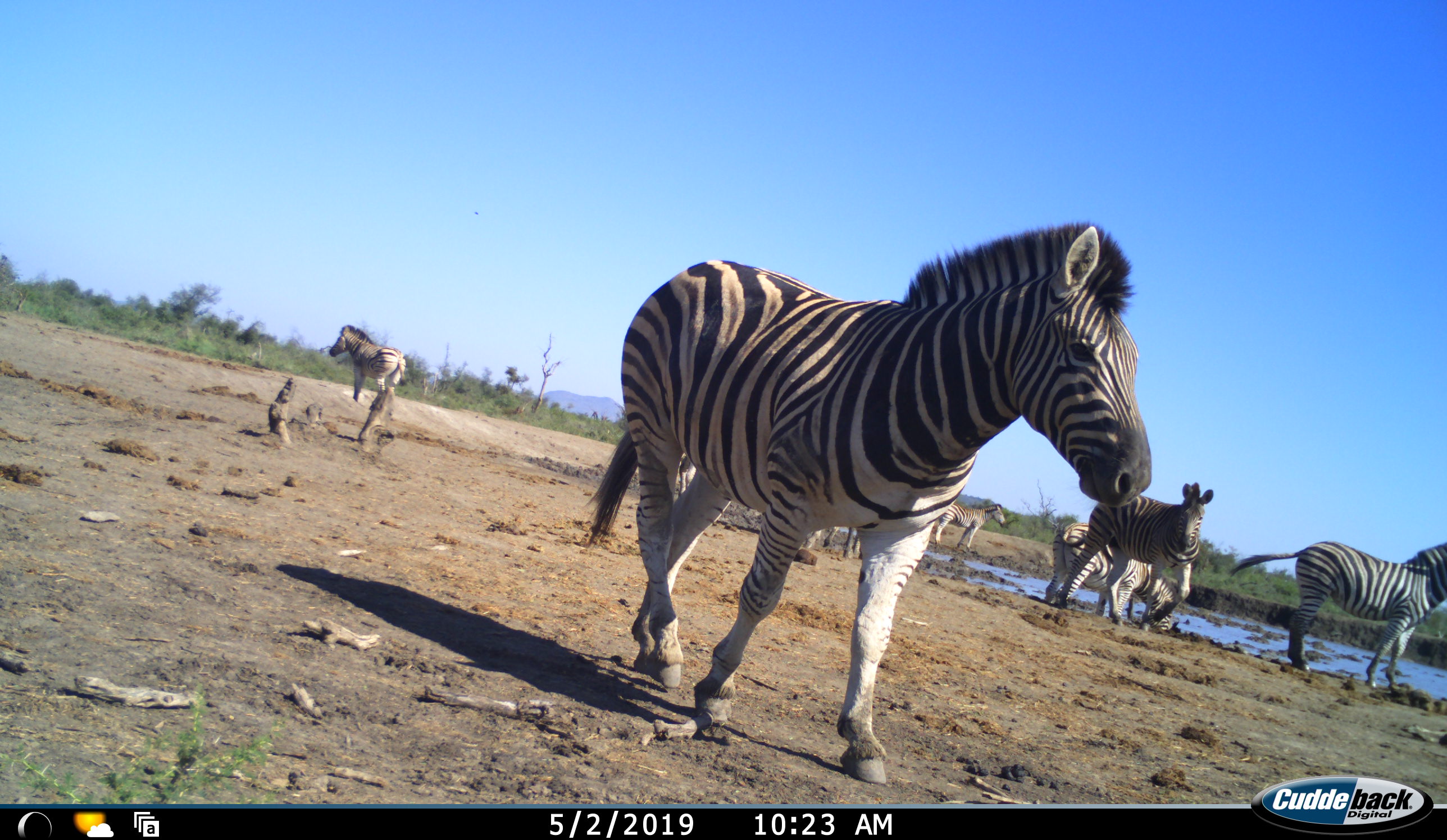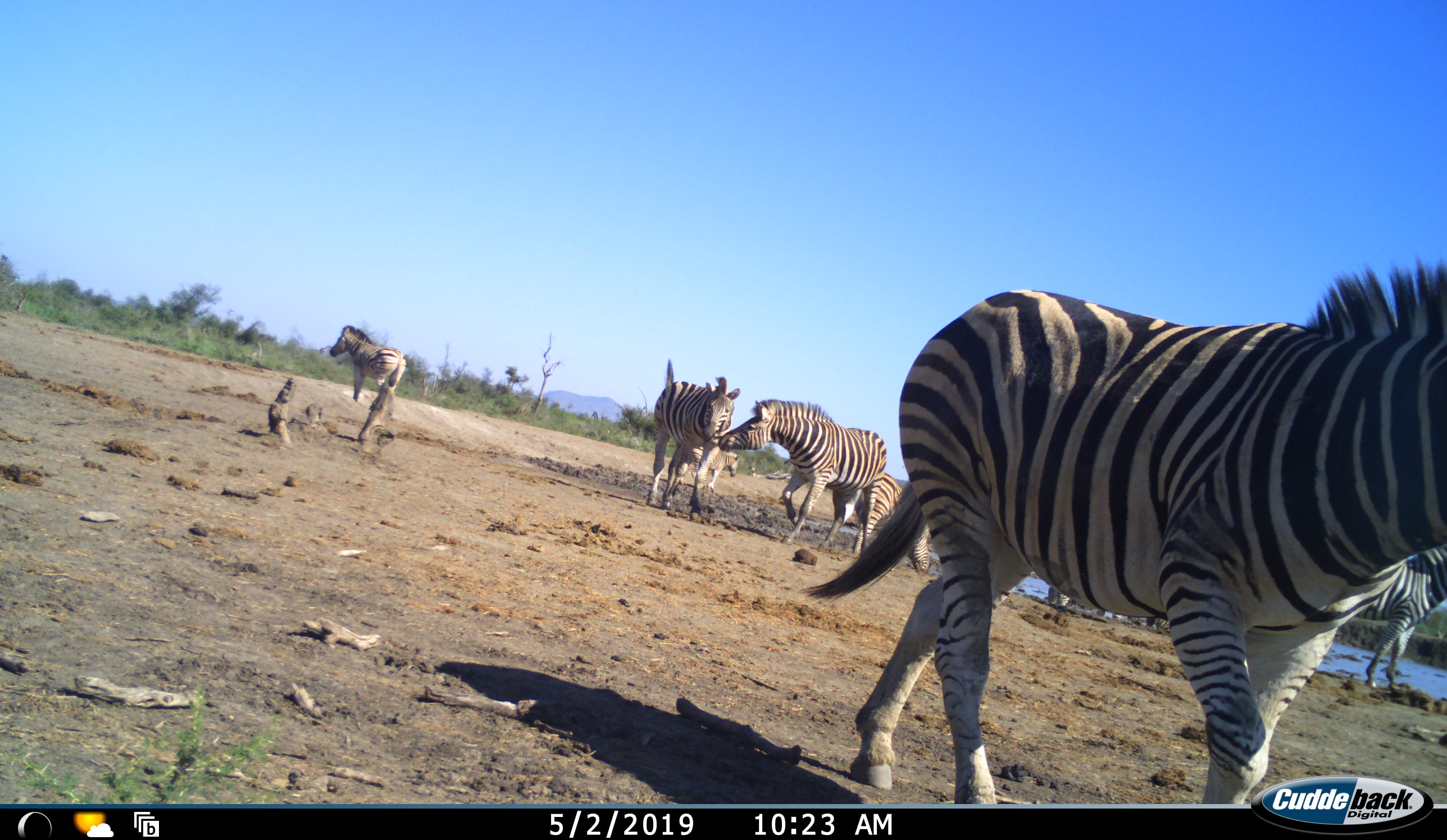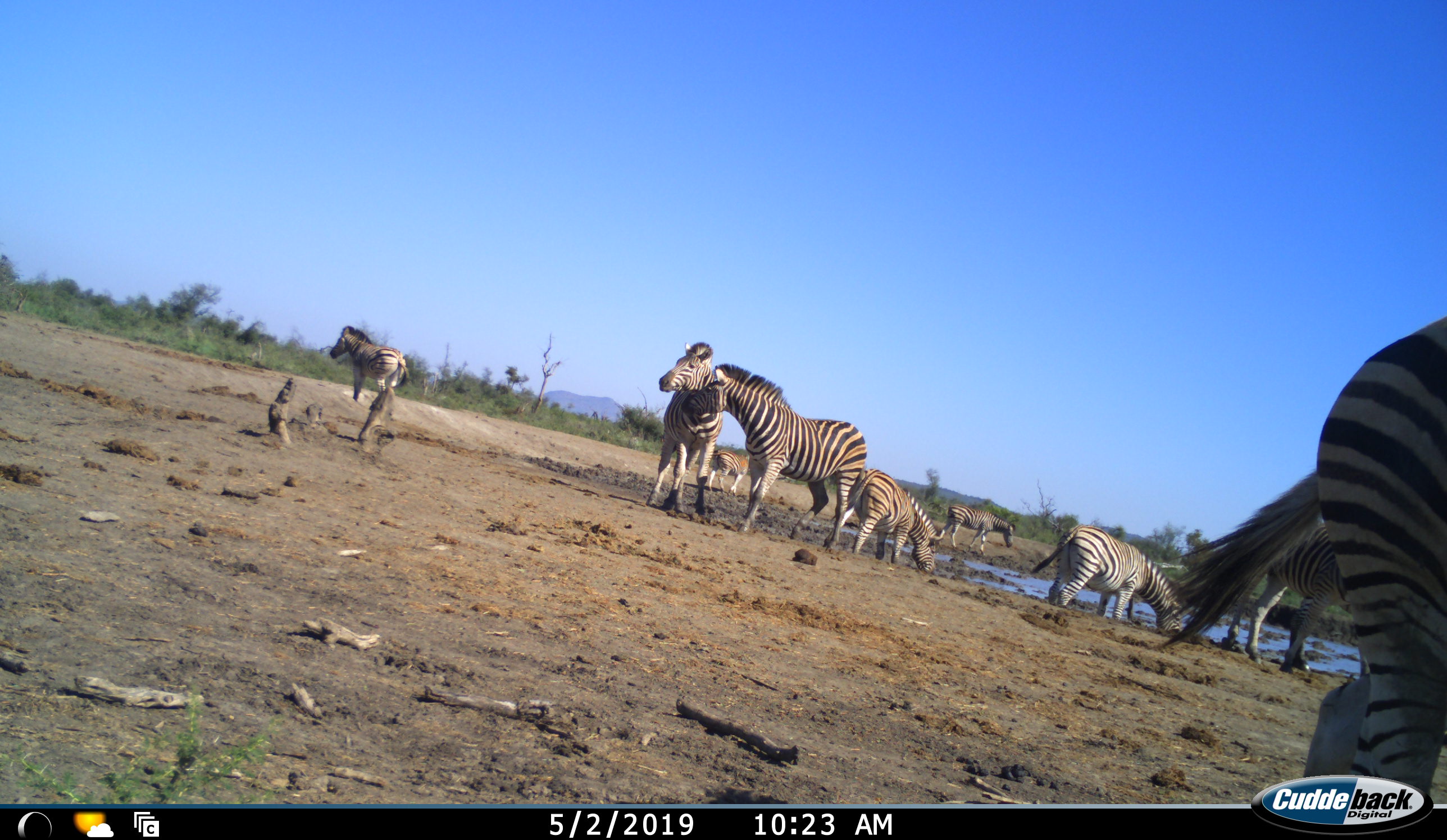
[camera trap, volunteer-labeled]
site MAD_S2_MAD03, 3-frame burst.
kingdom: Animalia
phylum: Chordata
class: Mammalia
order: Perissodactyla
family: Equidae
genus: Equus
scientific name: Equus quagga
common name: plains zebra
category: zebraplains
Zebraplains (plains zebra) (Equus quagga), count 10. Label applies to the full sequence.